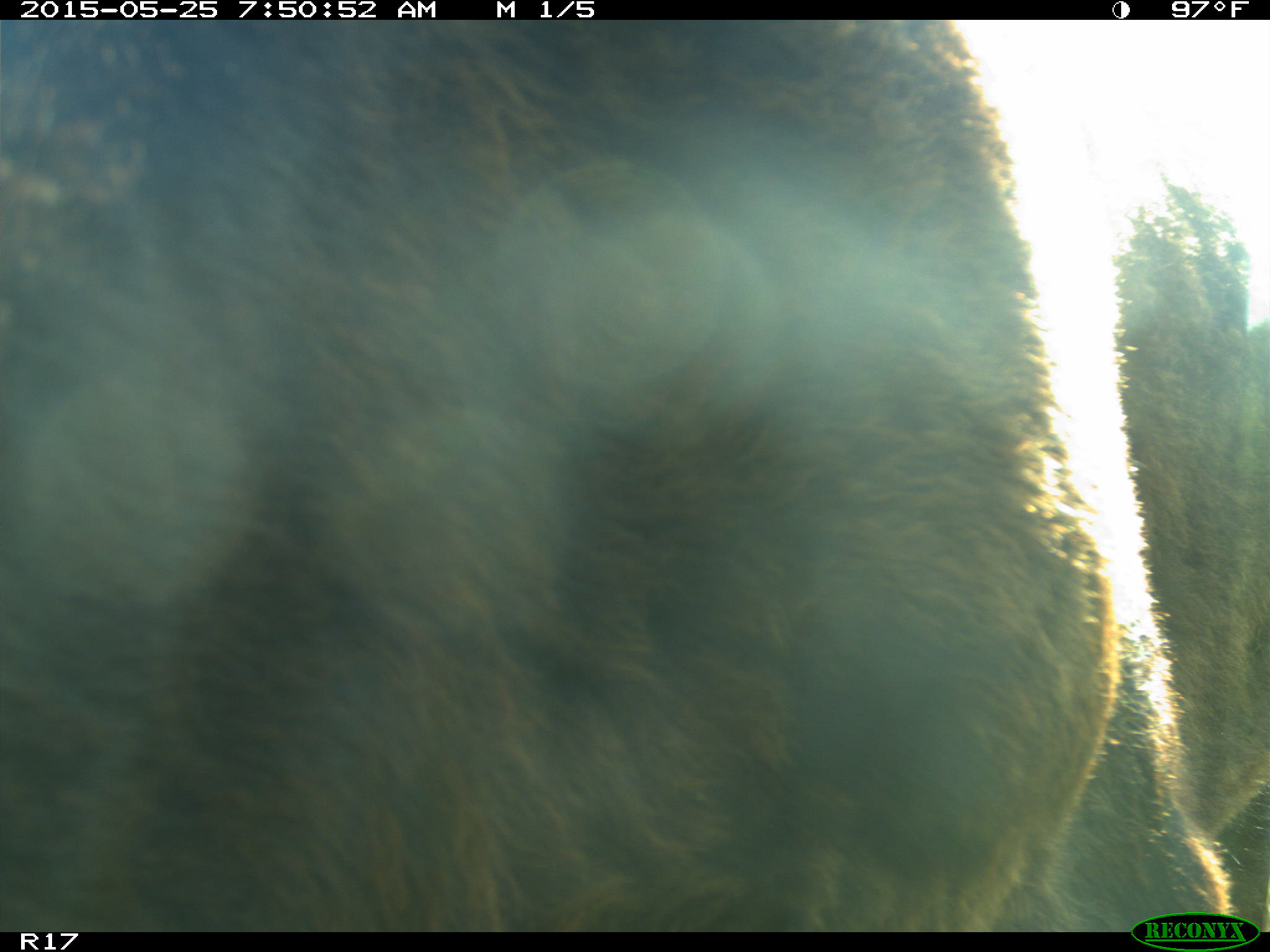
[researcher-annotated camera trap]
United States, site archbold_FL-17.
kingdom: Animalia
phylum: Chordata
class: Mammalia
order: Artiodactyla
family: Bovidae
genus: Bos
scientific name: Bos taurus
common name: domestic cow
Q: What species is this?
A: Bos taurus (domestic cow).